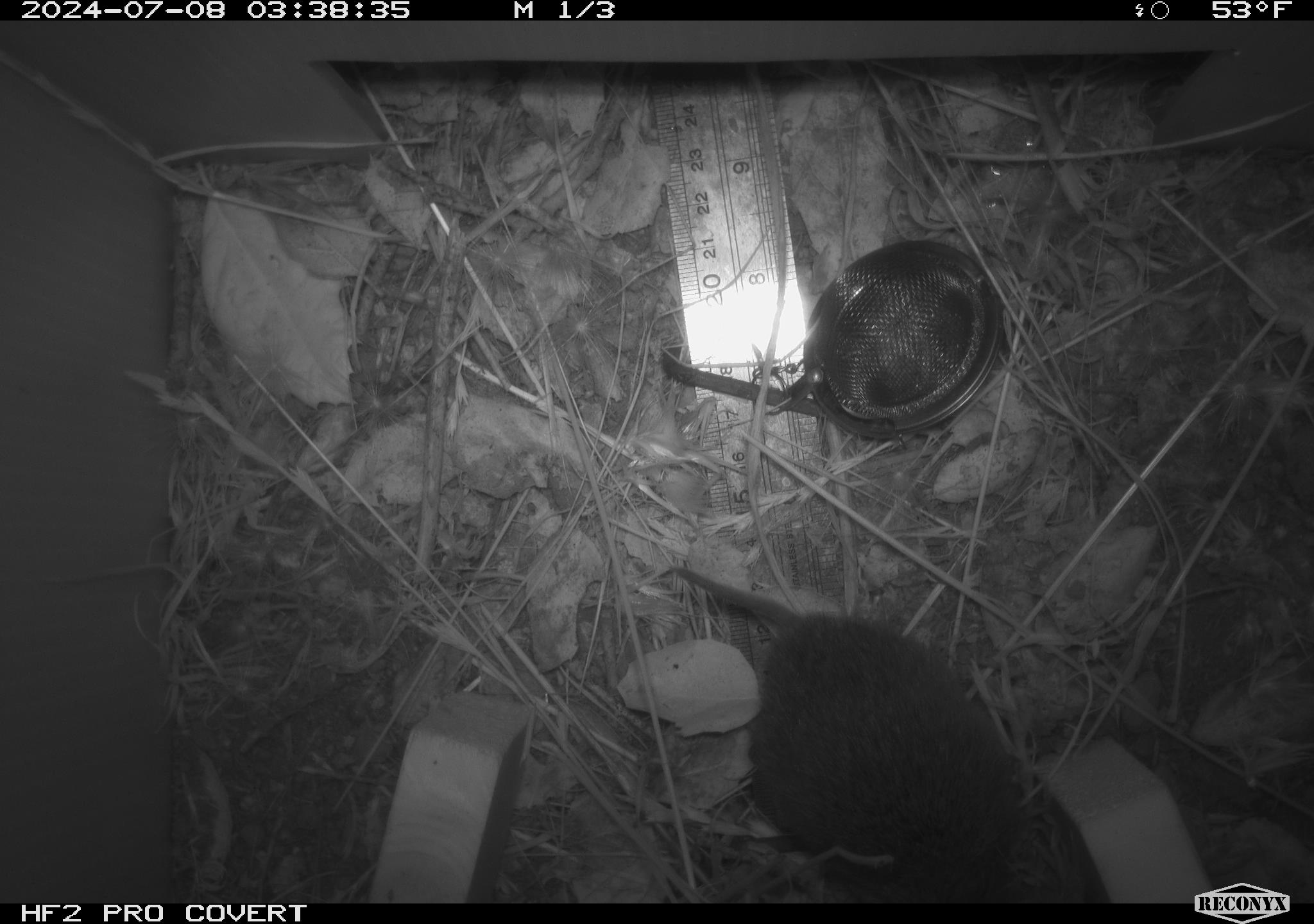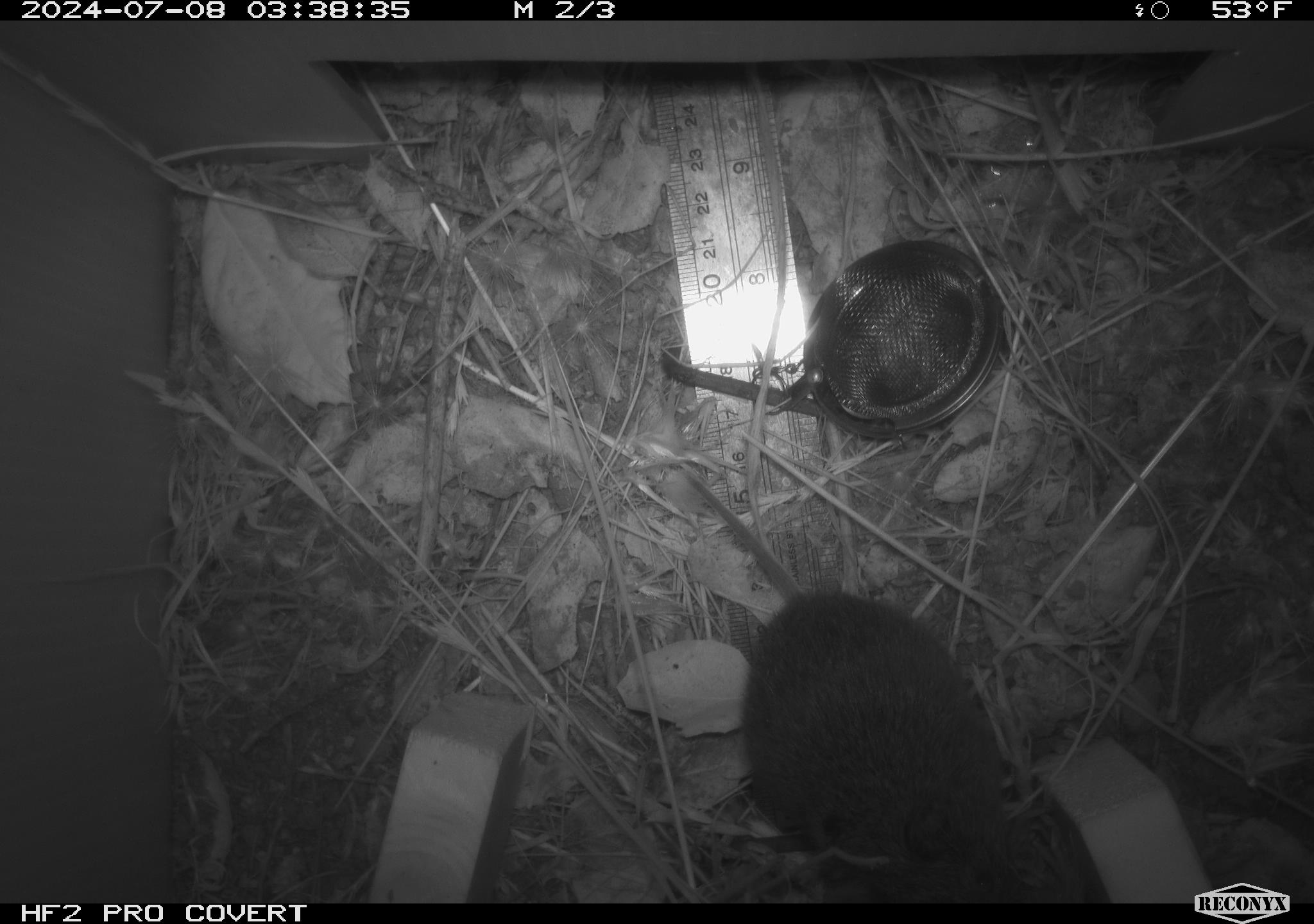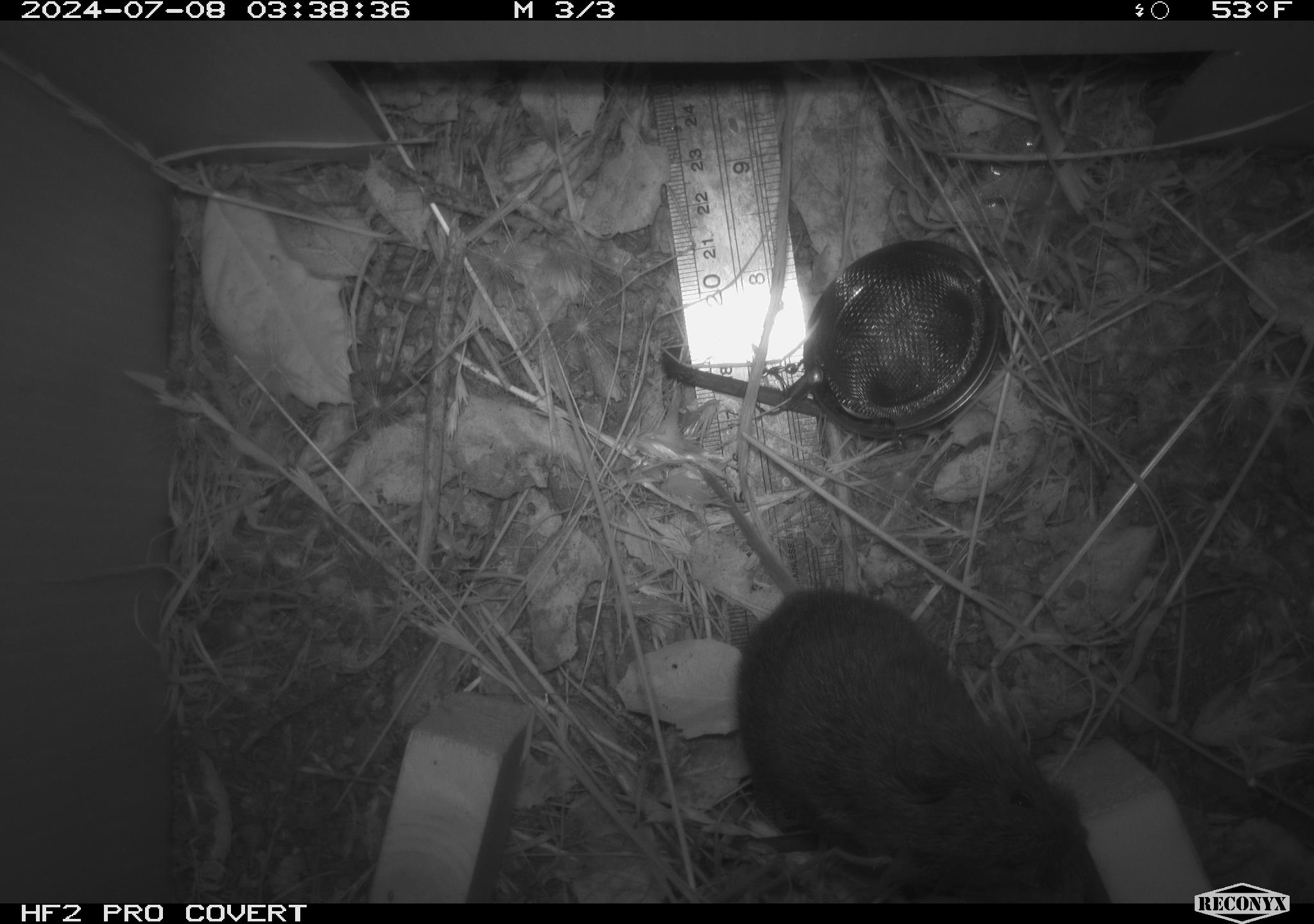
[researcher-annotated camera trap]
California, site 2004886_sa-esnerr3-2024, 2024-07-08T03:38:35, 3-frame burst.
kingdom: Animalia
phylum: Chordata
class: Mammalia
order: Rodentia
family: Cricetidae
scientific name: Cricetidae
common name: hamsters, voles, lemmings, and allies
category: cricetidae family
Cricetidae family (hamsters, voles, lemmings, and allies) (Cricetidae).